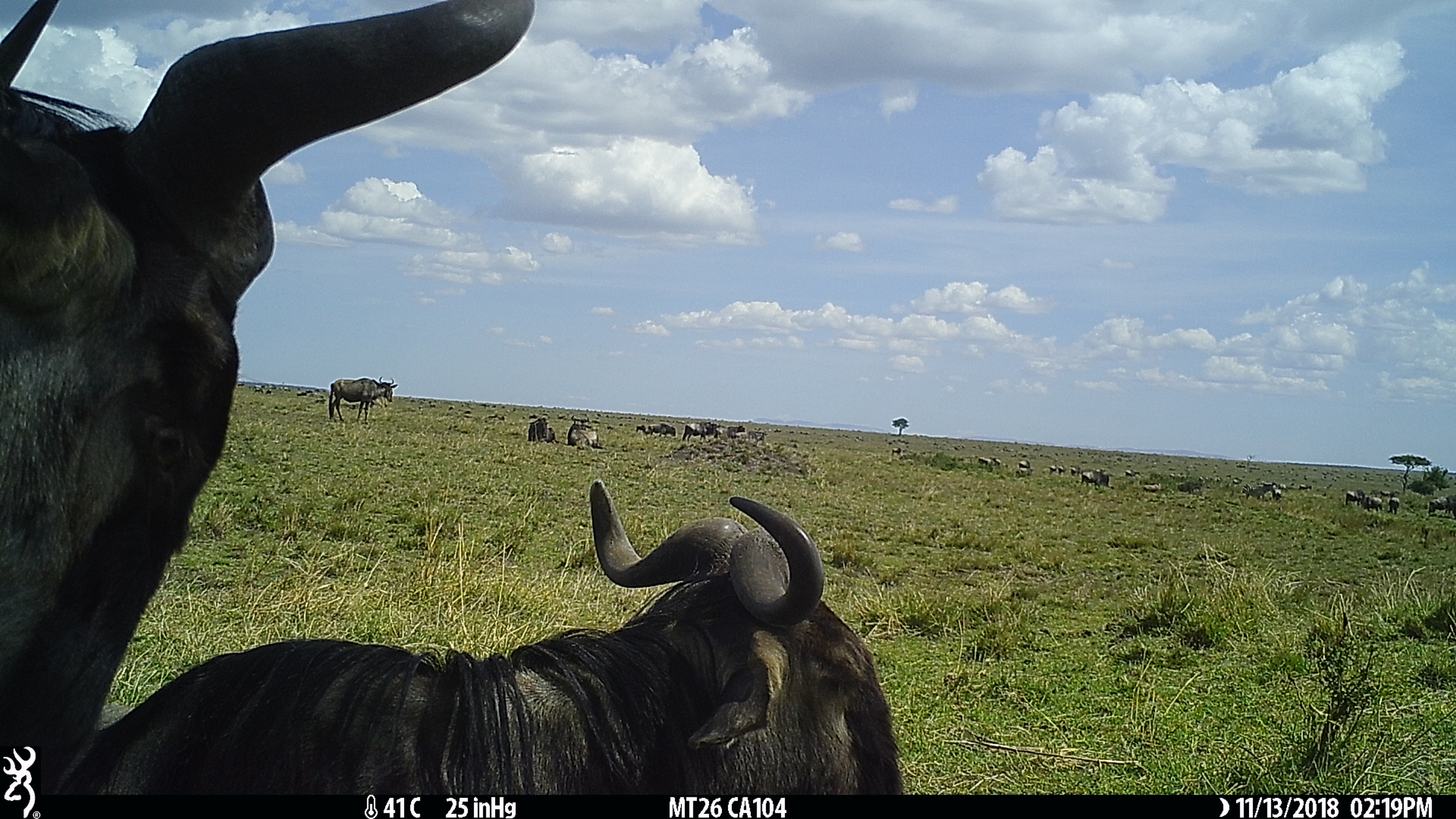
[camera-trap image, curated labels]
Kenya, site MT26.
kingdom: Animalia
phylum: Chordata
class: Mammalia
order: Artiodactyla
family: Bovidae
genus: Connochaetes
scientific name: Connochaetes taurinus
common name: blue wildebeest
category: wildebeest